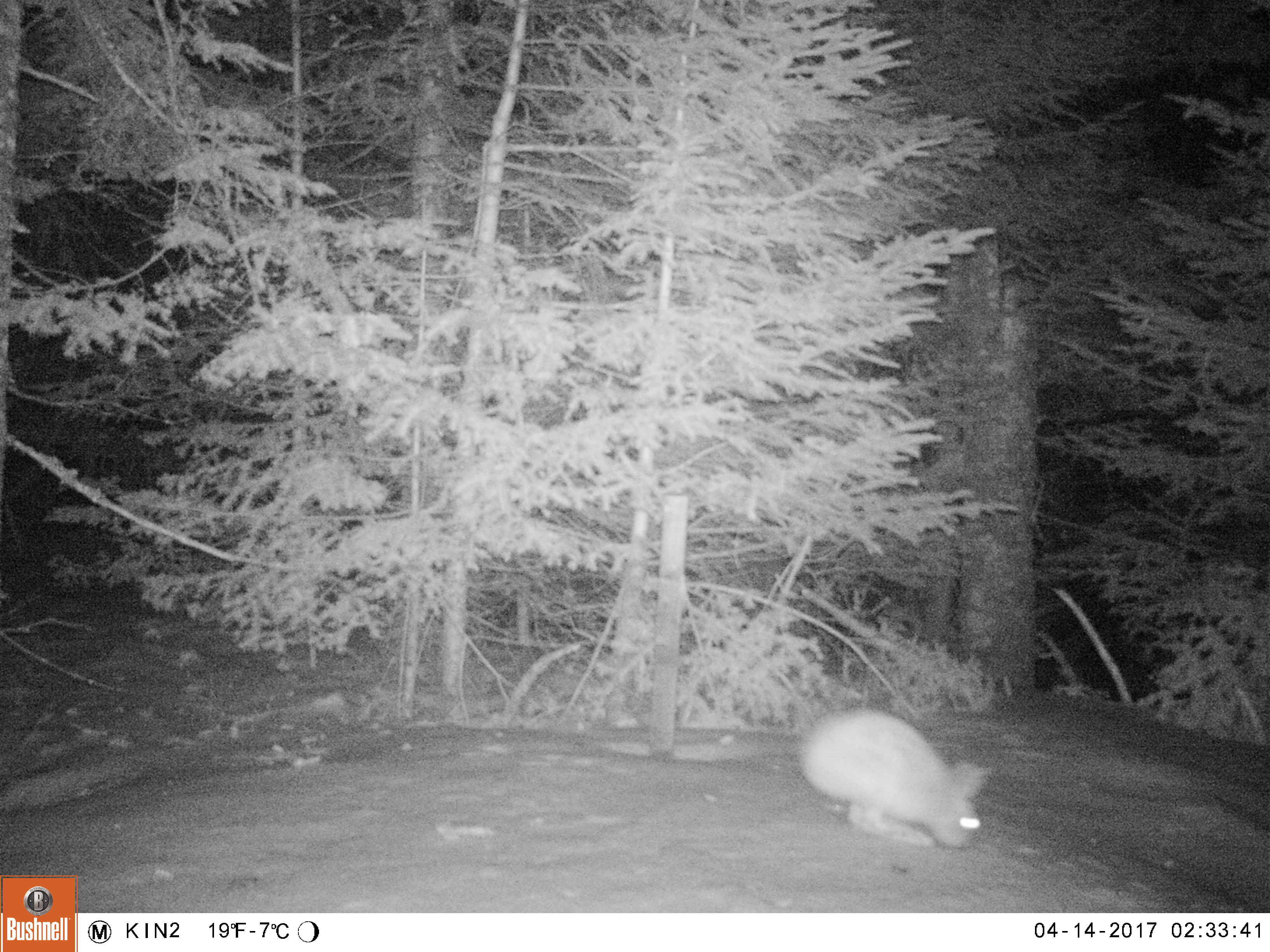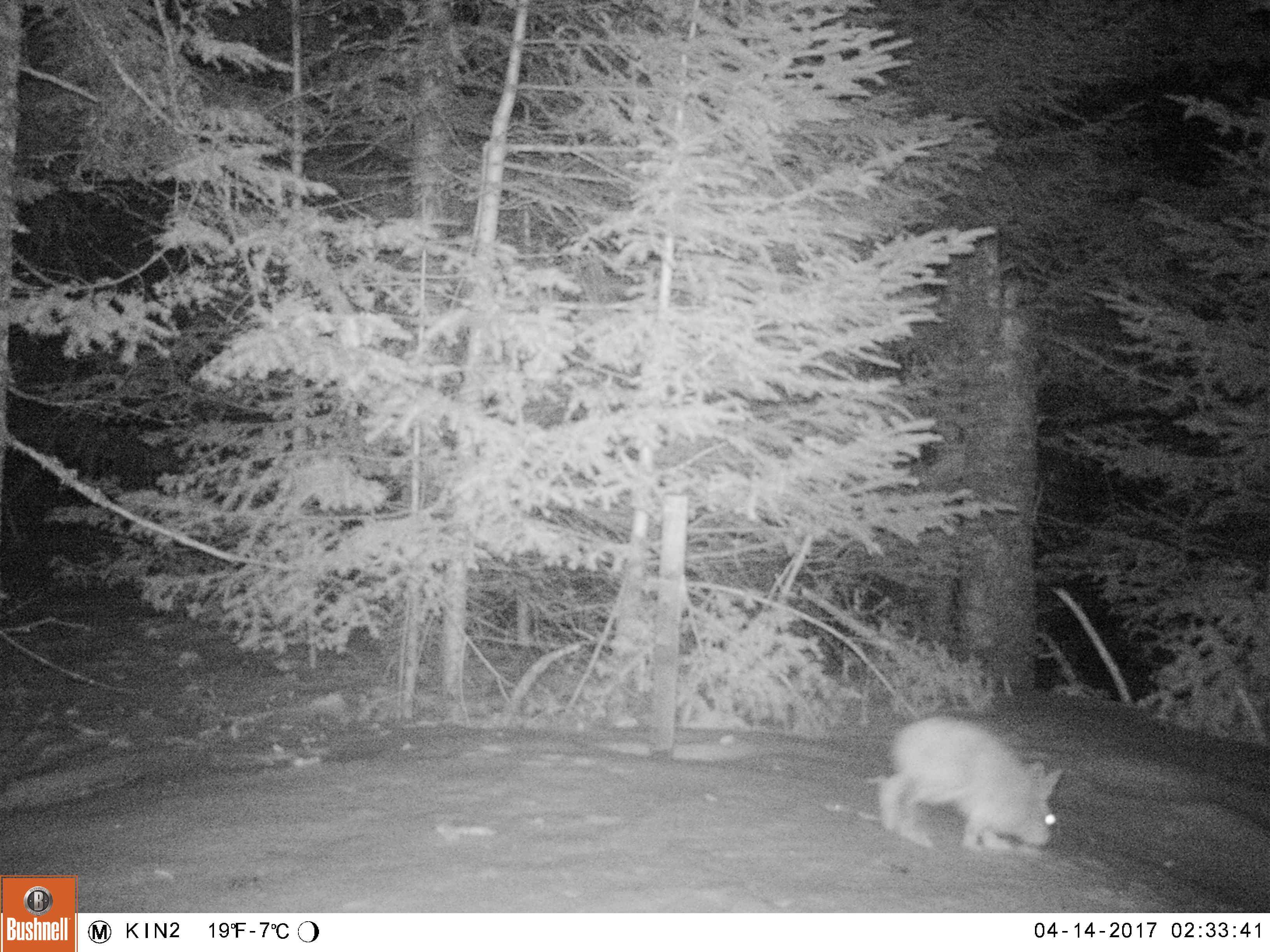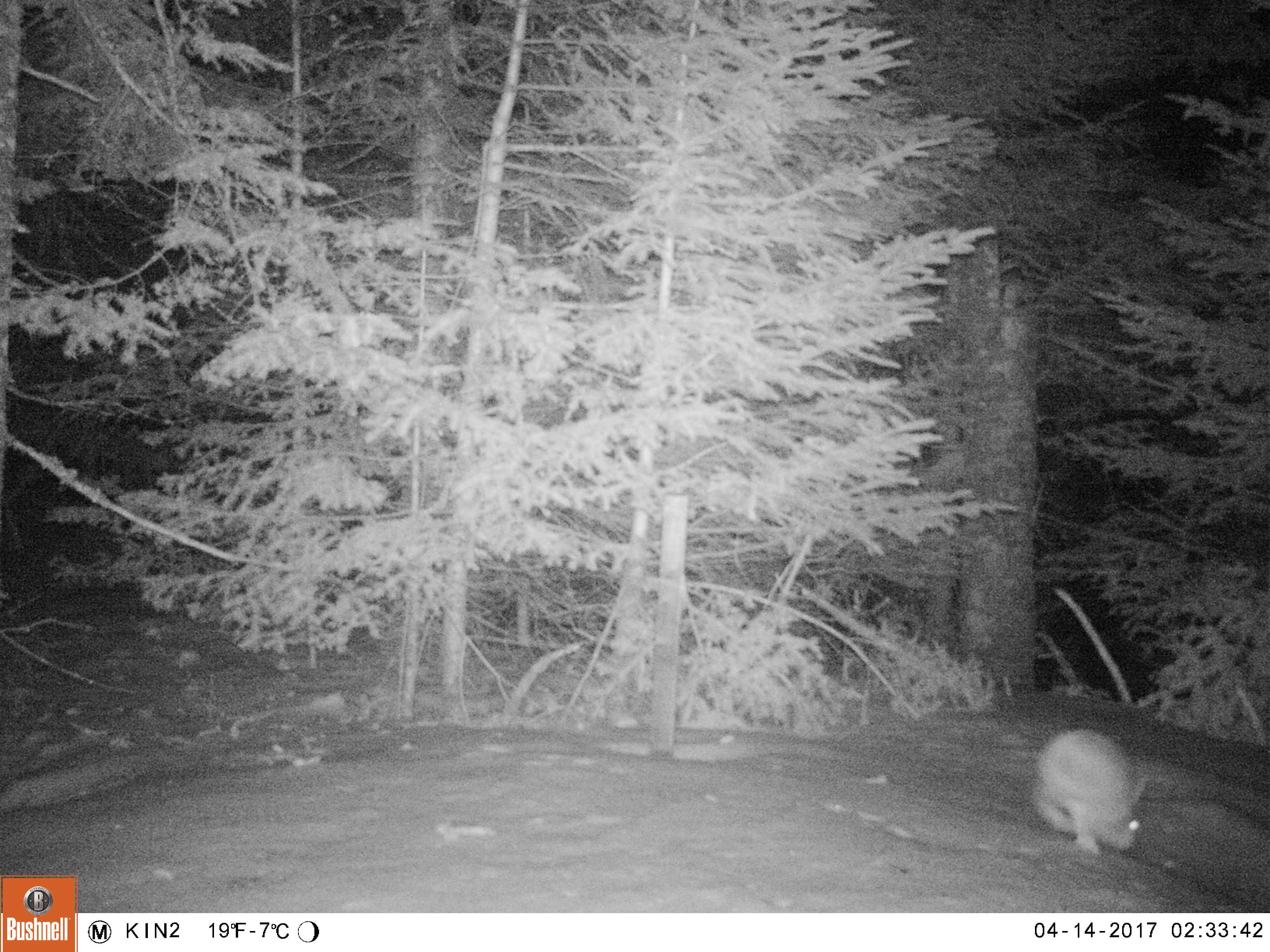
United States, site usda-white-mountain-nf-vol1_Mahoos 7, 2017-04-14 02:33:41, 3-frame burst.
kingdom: Animalia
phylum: Chordata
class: Mammalia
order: Lagomorpha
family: Leporidae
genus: Lepus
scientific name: Lepus americanus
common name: snowshoe hare